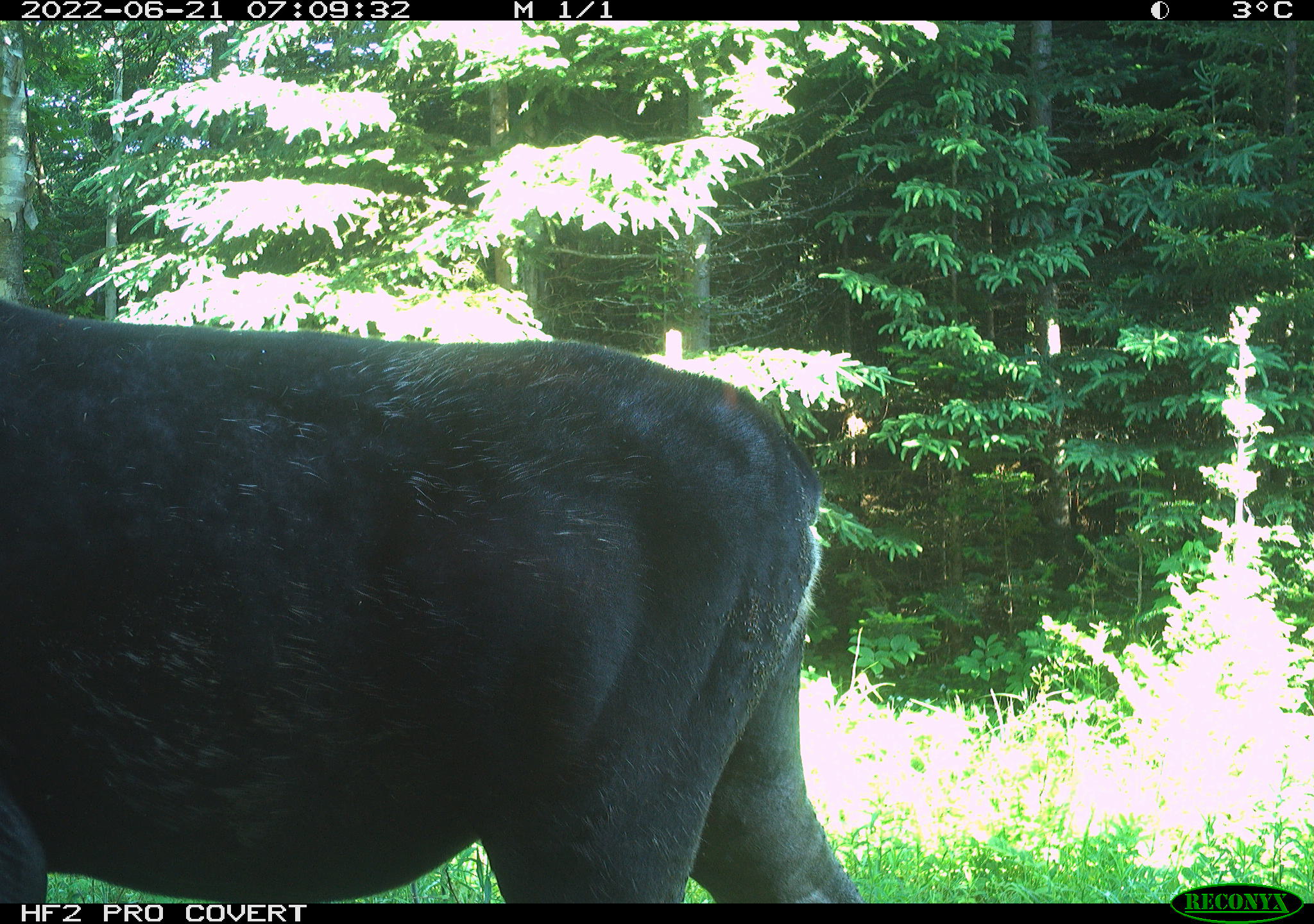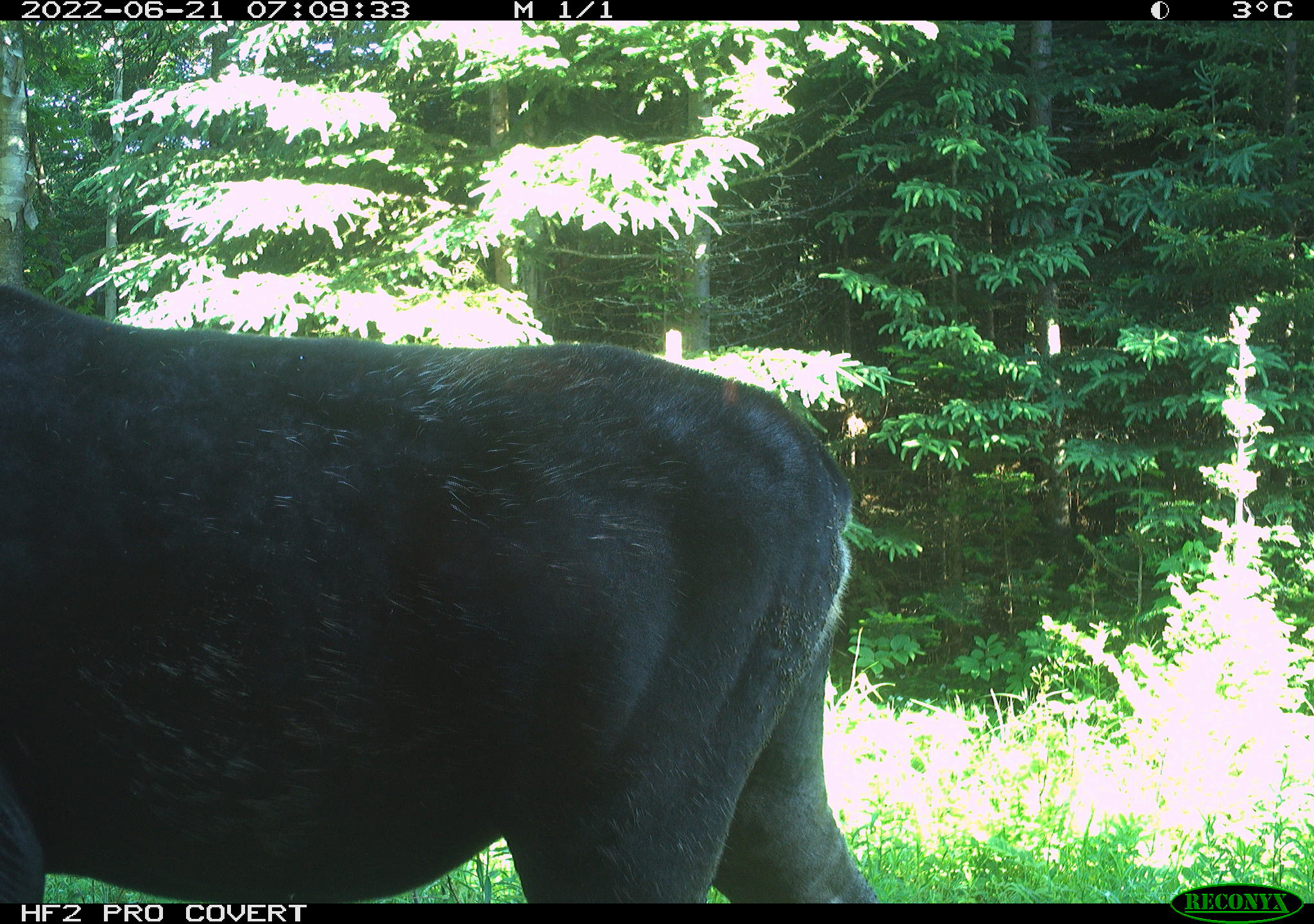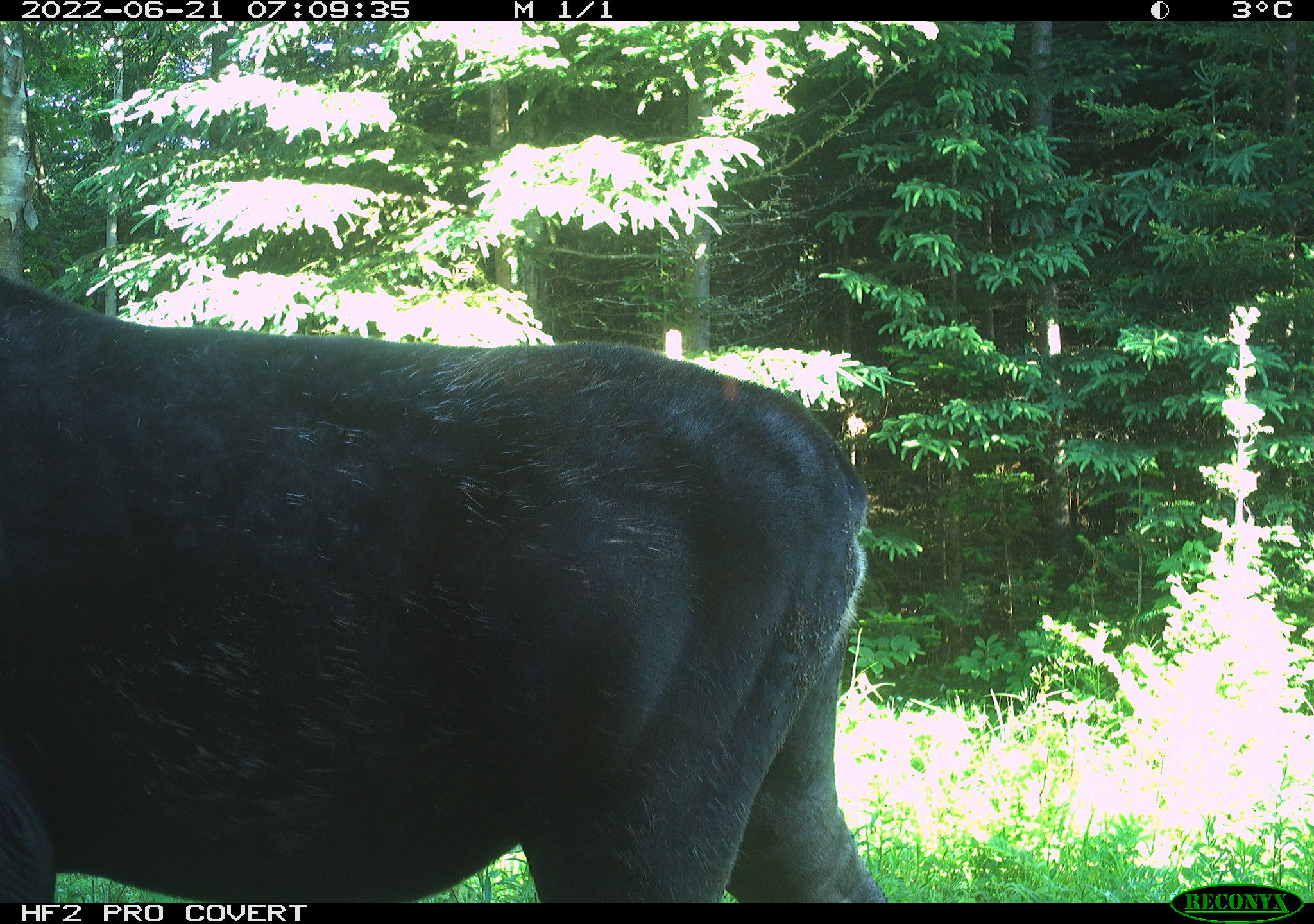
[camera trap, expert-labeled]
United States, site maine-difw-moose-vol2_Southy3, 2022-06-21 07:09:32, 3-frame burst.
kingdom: Animalia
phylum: Chordata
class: Mammalia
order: Artiodactyla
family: Cervidae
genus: Alces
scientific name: Alces alces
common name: moose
Moose (Alces alces).